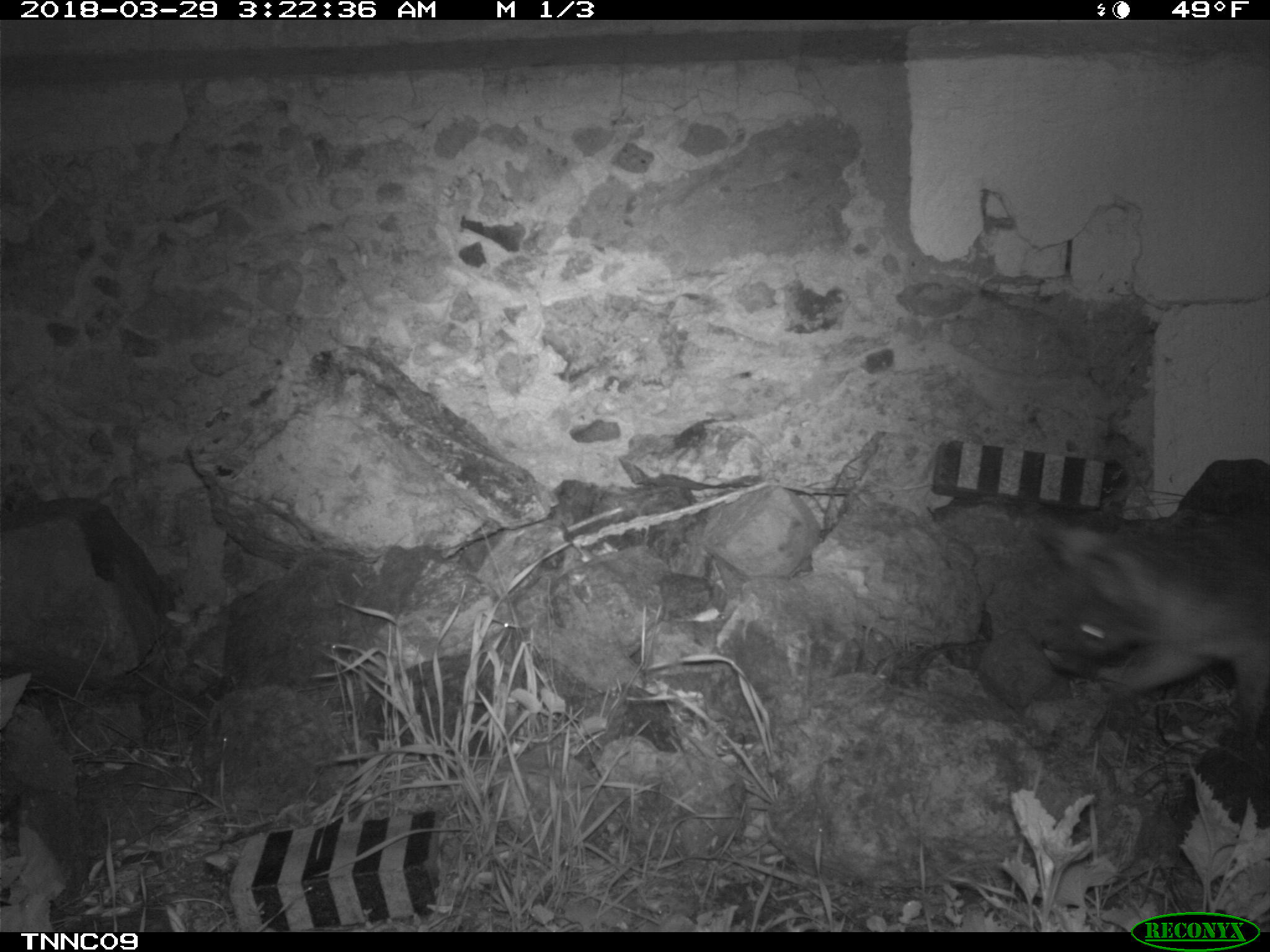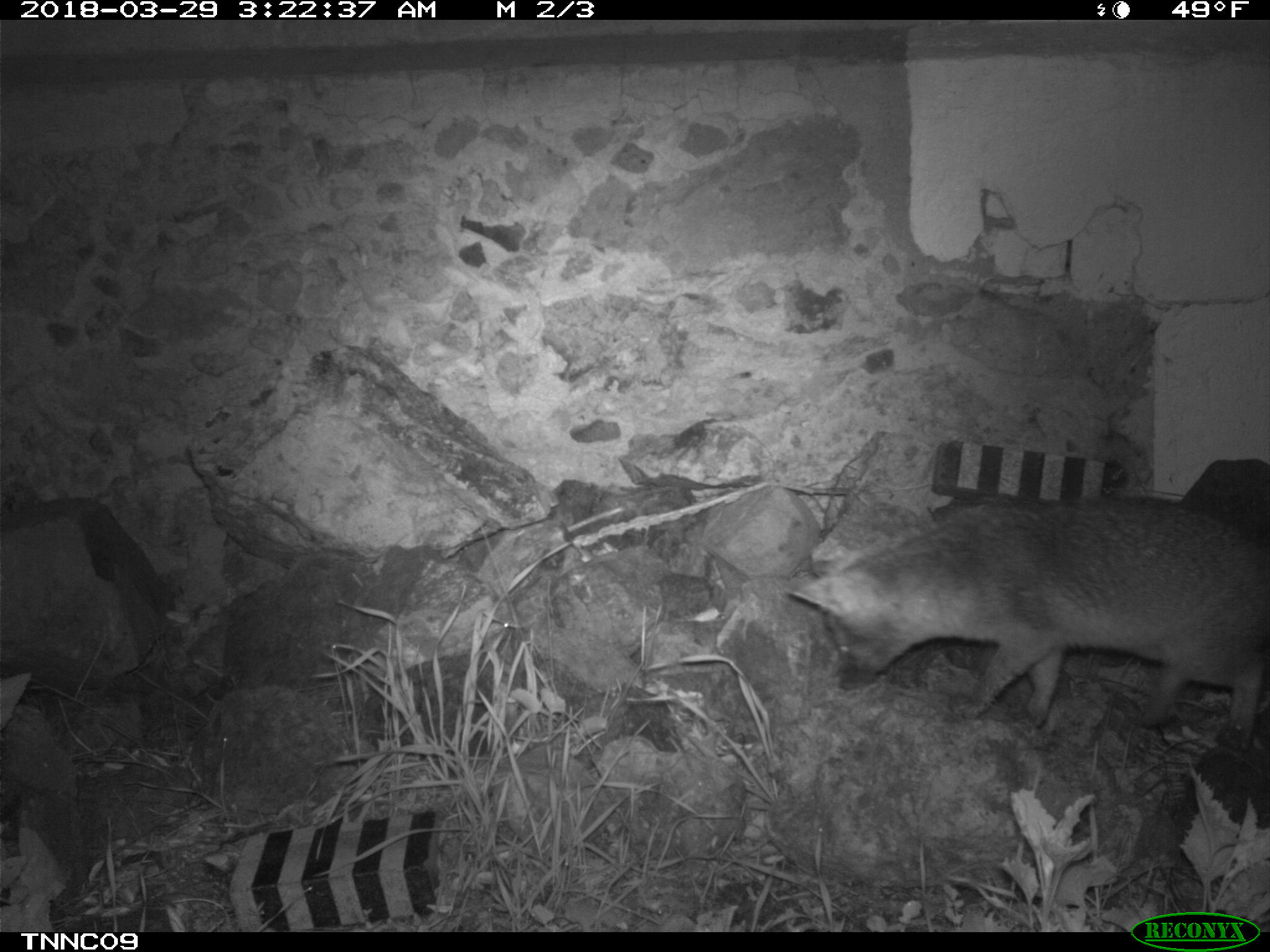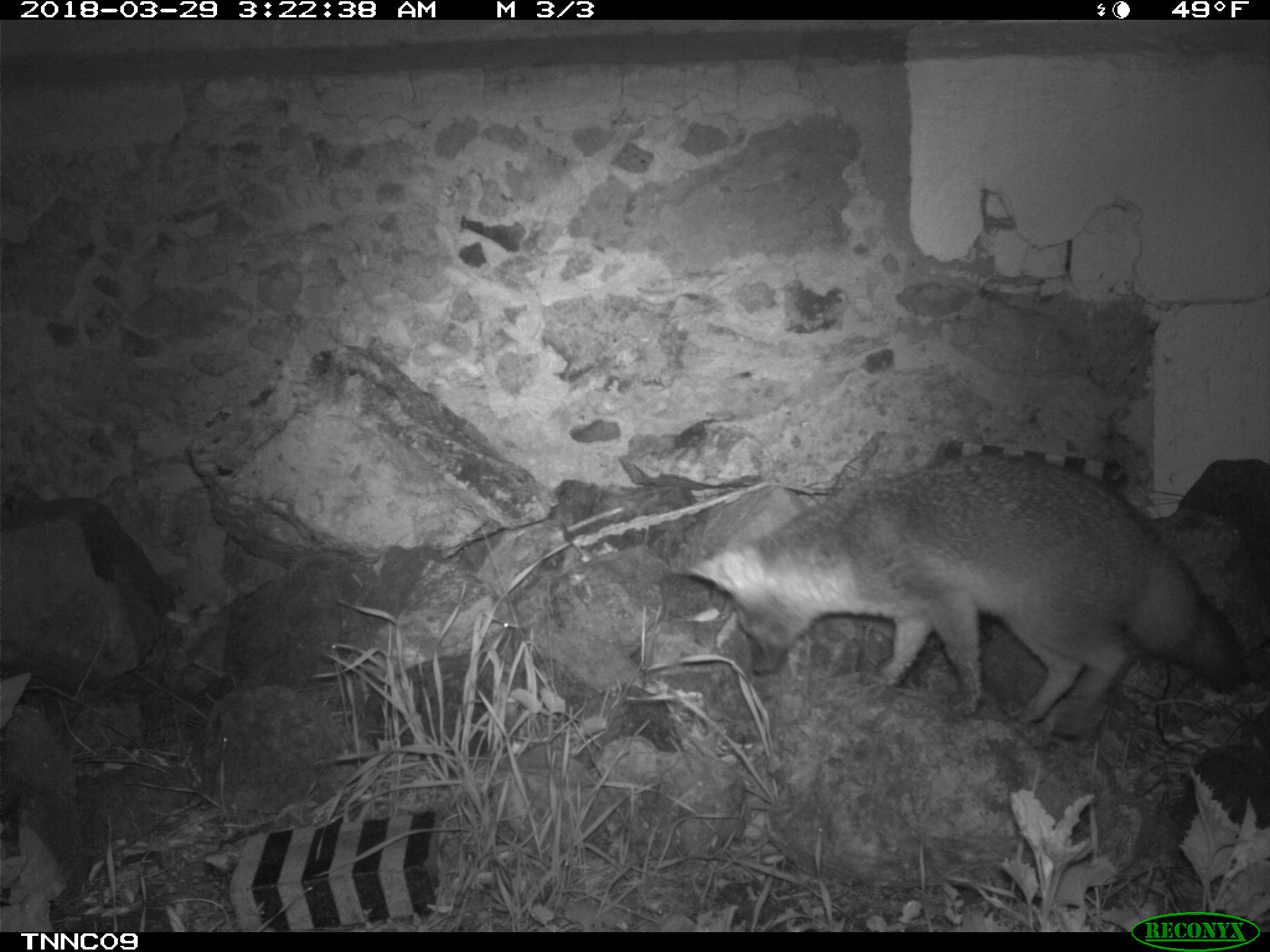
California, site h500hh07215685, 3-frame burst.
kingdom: Animalia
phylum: Chordata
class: Mammalia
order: Carnivora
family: Canidae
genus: Urocyon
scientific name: Urocyon littoralis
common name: island fox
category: fox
Fox (island fox) (Urocyon littoralis).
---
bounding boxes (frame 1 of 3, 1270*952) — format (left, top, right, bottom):
fox: (1035, 513, 1269, 731)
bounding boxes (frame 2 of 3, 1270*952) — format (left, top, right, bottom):
fox: (786, 498, 1269, 751)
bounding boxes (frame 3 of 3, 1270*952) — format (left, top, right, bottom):
fox: (685, 451, 1250, 740)